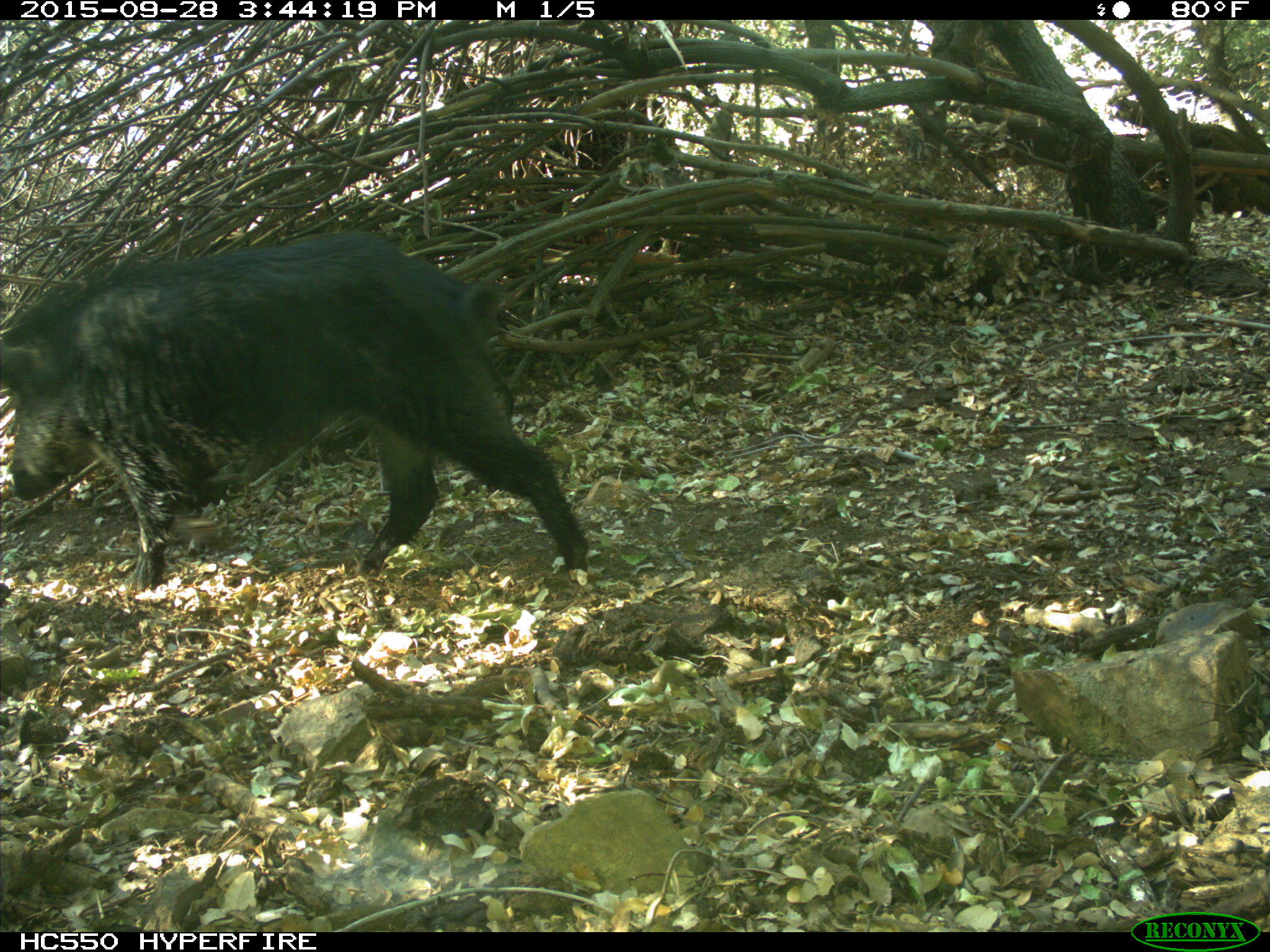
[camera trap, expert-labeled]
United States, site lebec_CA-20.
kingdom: Animalia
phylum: Chordata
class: Mammalia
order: Artiodactyla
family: Suidae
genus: Sus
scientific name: Sus scrofa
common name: wild boar